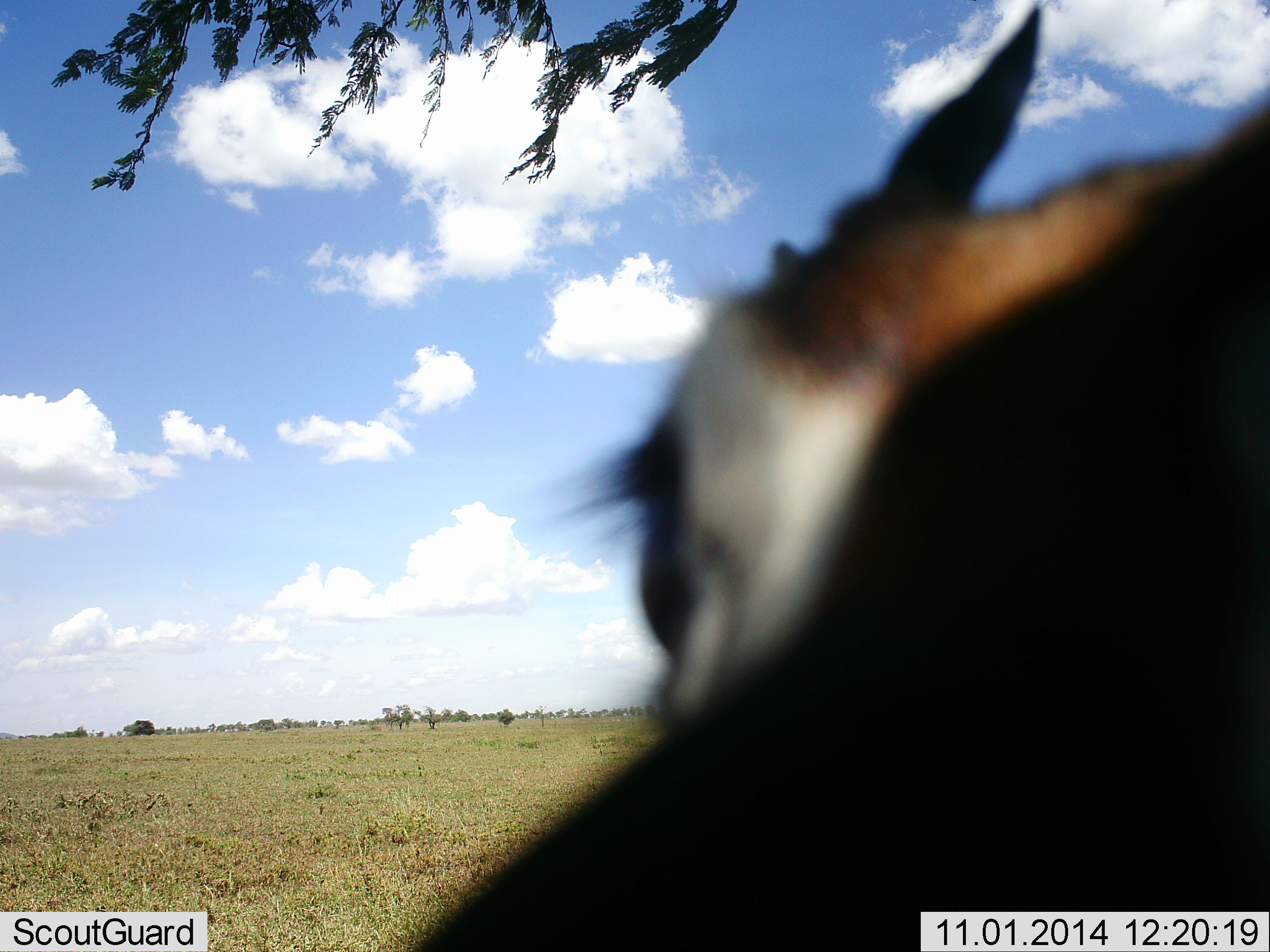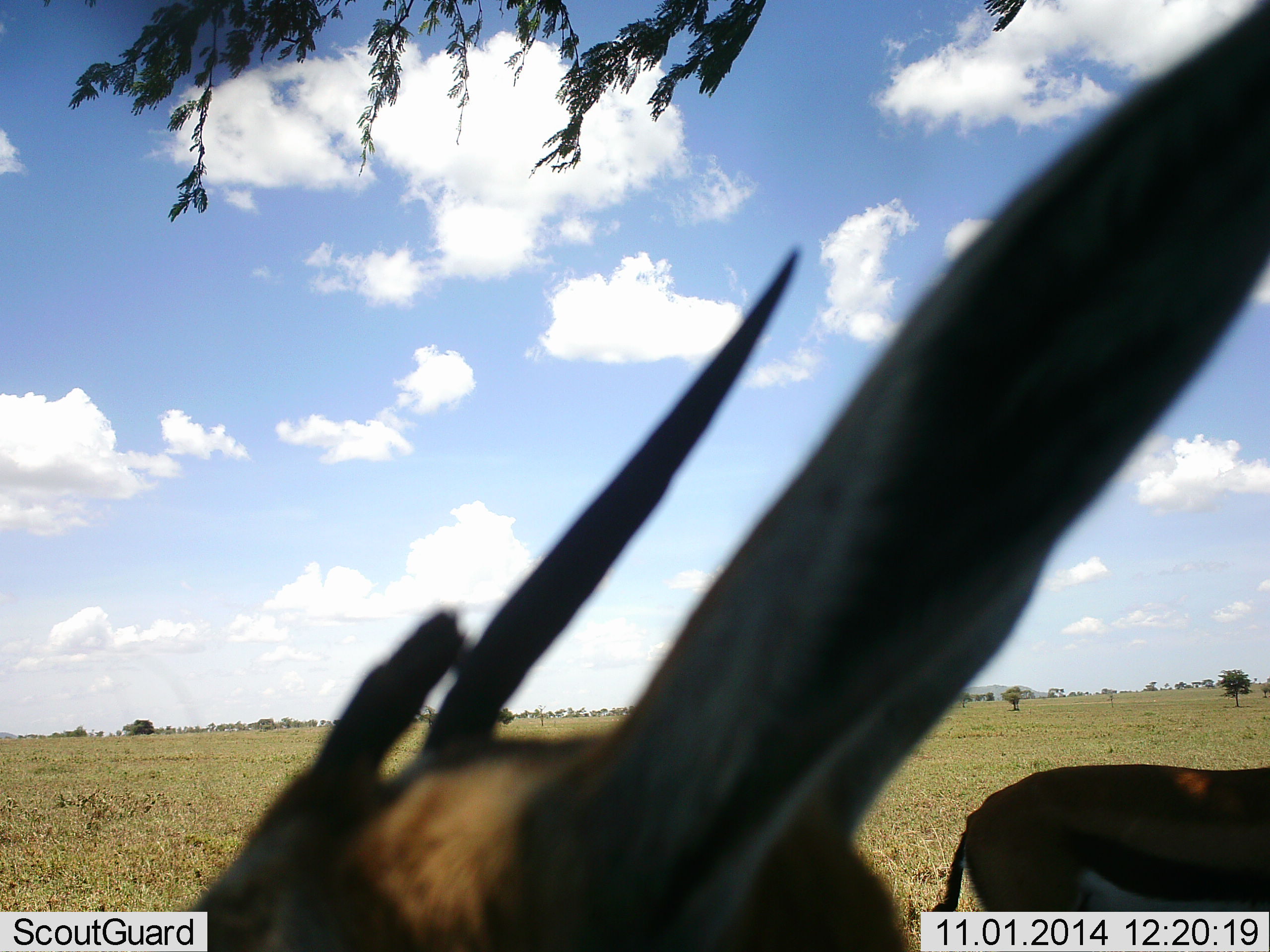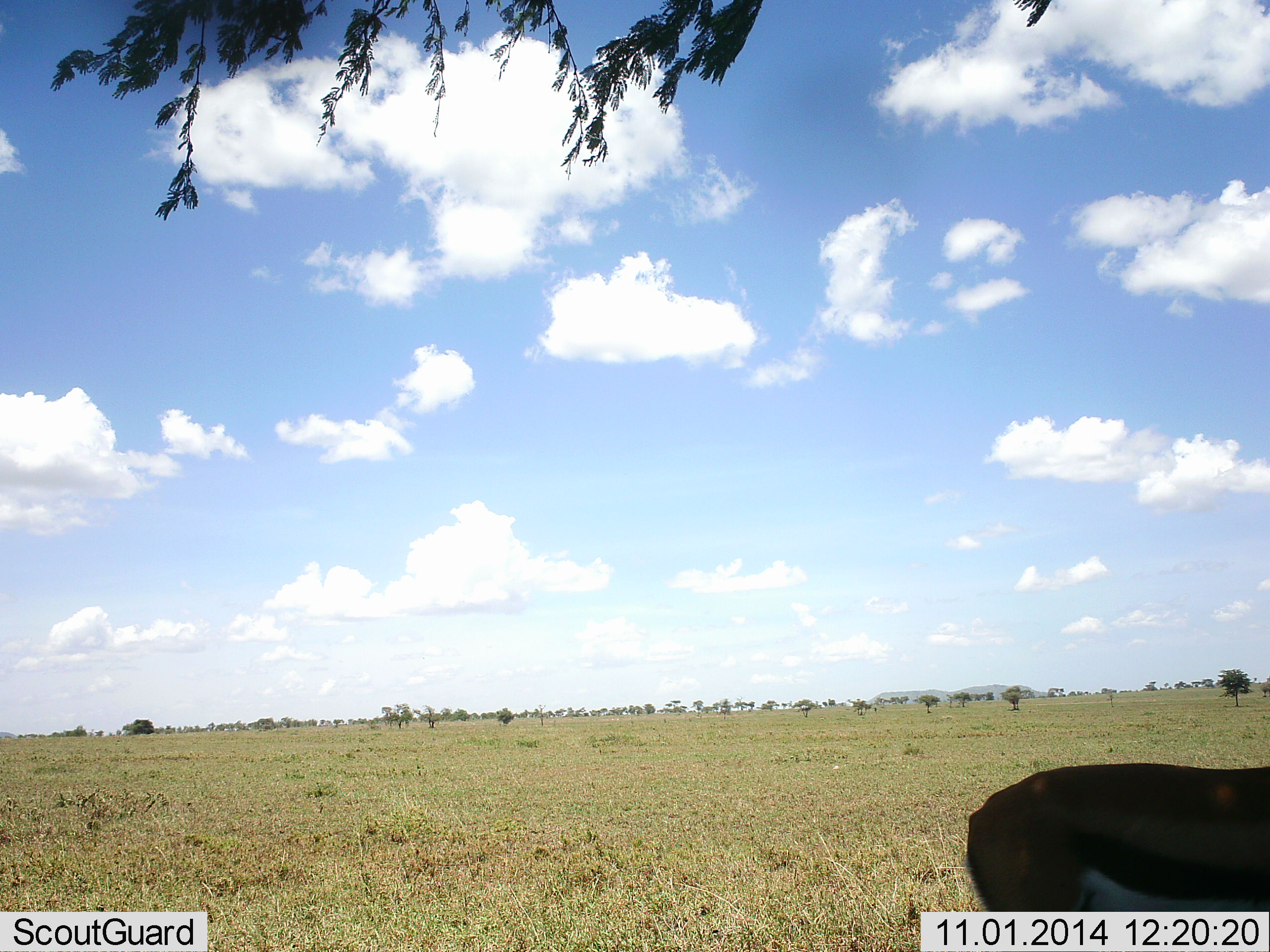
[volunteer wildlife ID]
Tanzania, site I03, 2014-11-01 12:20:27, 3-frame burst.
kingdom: Animalia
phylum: Chordata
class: Mammalia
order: Artiodactyla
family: Bovidae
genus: Eudorcas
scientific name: Eudorcas thomsonii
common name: thomson's gazelle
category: gazellethomsons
Gazellethomsons (thomson's gazelle) (Eudorcas thomsonii), count 2. Behavior (volunteer vote fractions): standing 80%, resting 0%, moving 30%, interacting 0%. Young present (vote fraction): 0%. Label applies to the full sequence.